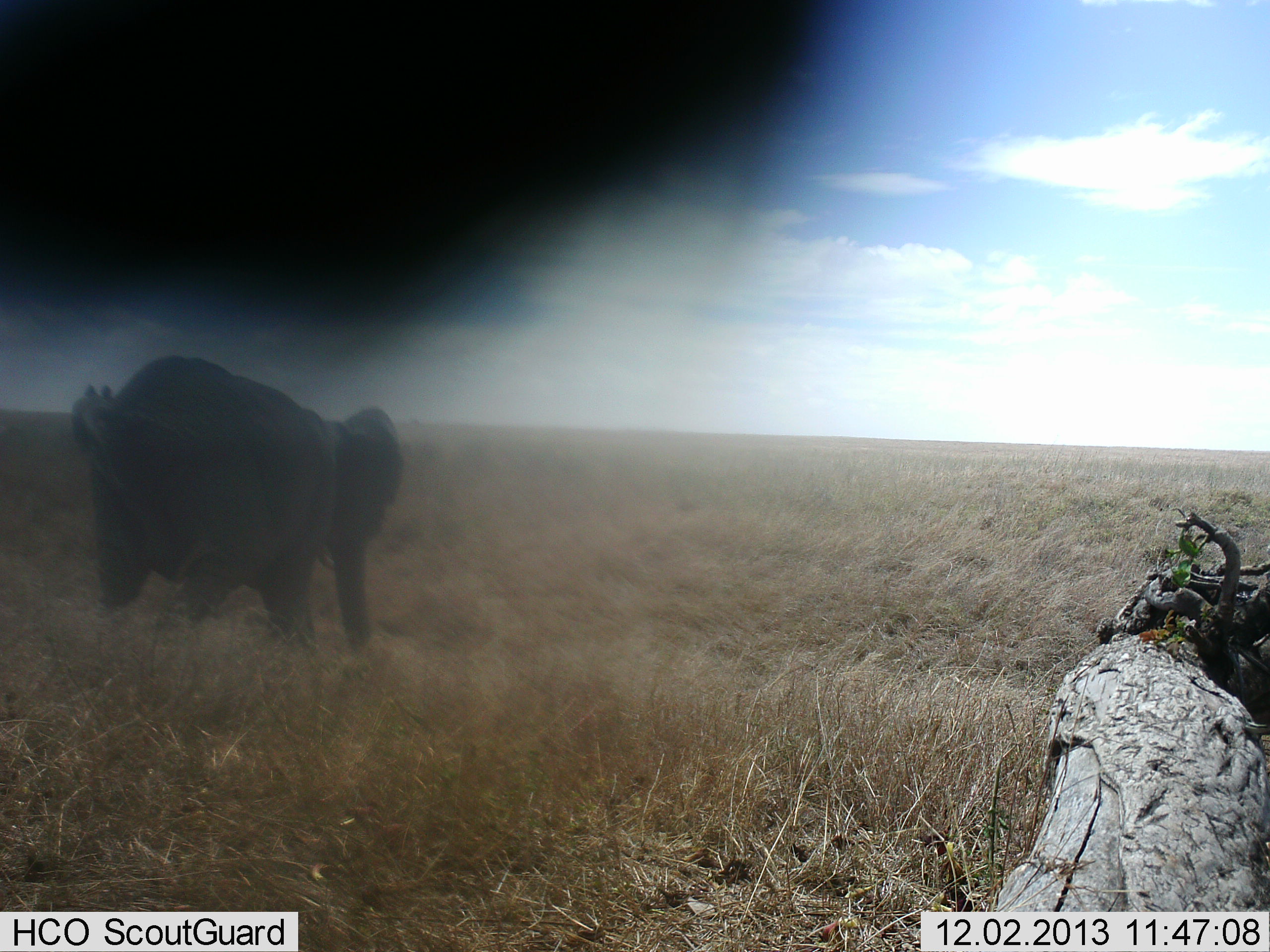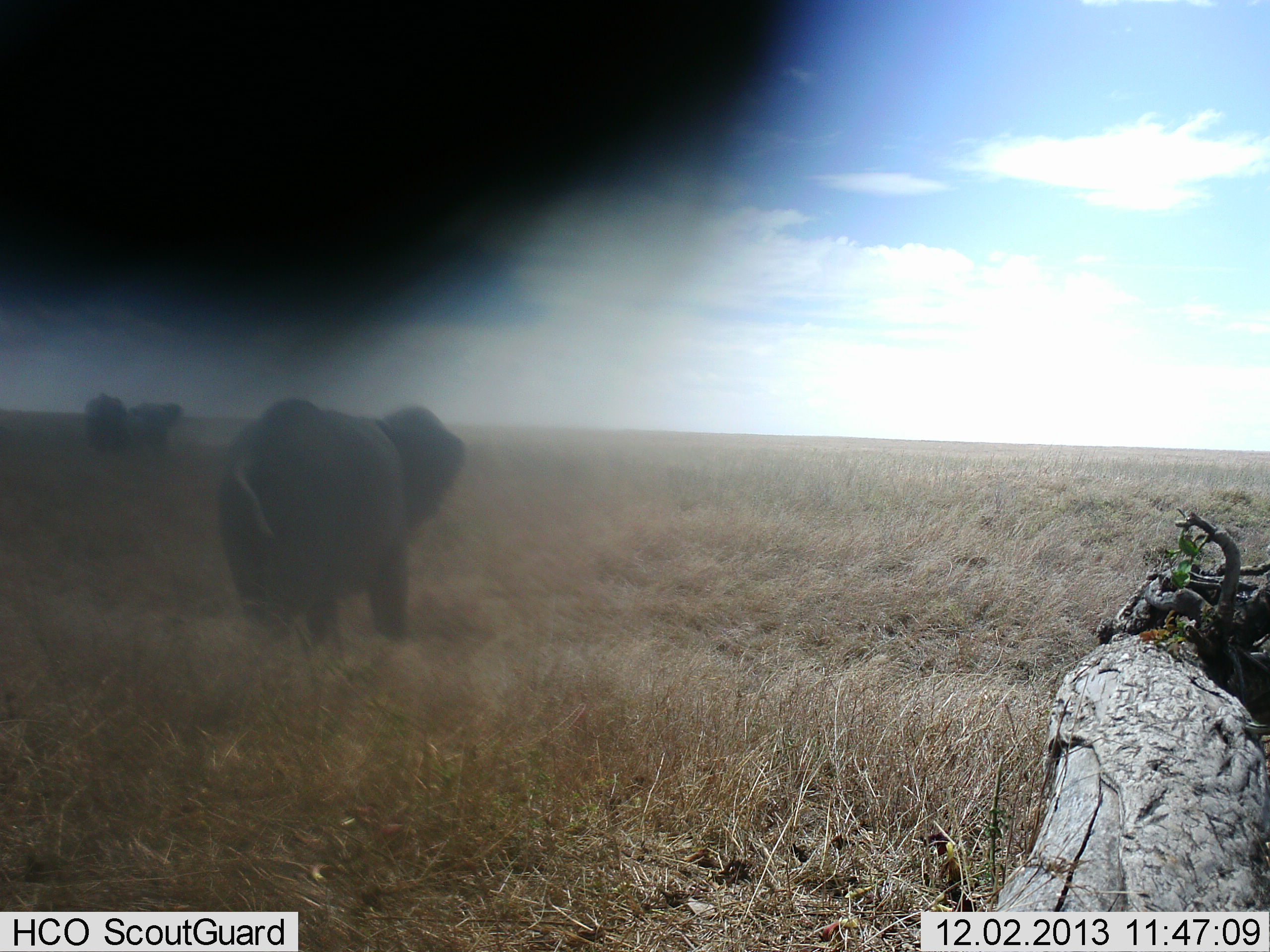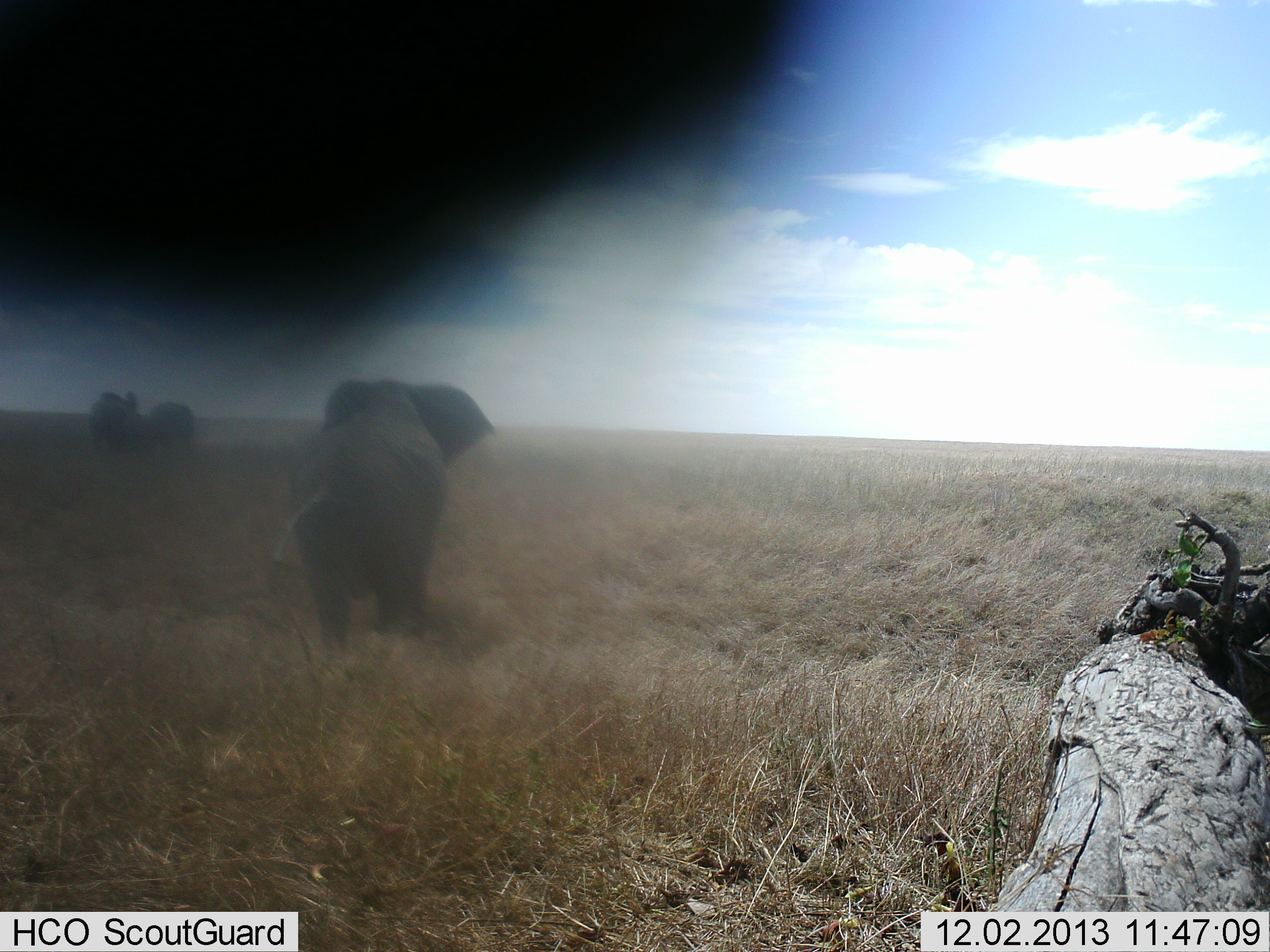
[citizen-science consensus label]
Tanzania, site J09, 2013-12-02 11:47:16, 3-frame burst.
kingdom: Animalia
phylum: Chordata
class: Mammalia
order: Proboscidea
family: Elephantidae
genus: Loxodonta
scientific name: Loxodonta africana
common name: african bush elephant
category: elephant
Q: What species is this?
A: Elephant (african bush elephant) (Loxodonta africana).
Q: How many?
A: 3.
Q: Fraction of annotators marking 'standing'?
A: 0%.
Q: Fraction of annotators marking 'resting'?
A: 0%.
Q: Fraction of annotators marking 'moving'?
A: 100%.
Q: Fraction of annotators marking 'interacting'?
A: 0%.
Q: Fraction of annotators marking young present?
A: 0%.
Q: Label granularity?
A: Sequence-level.